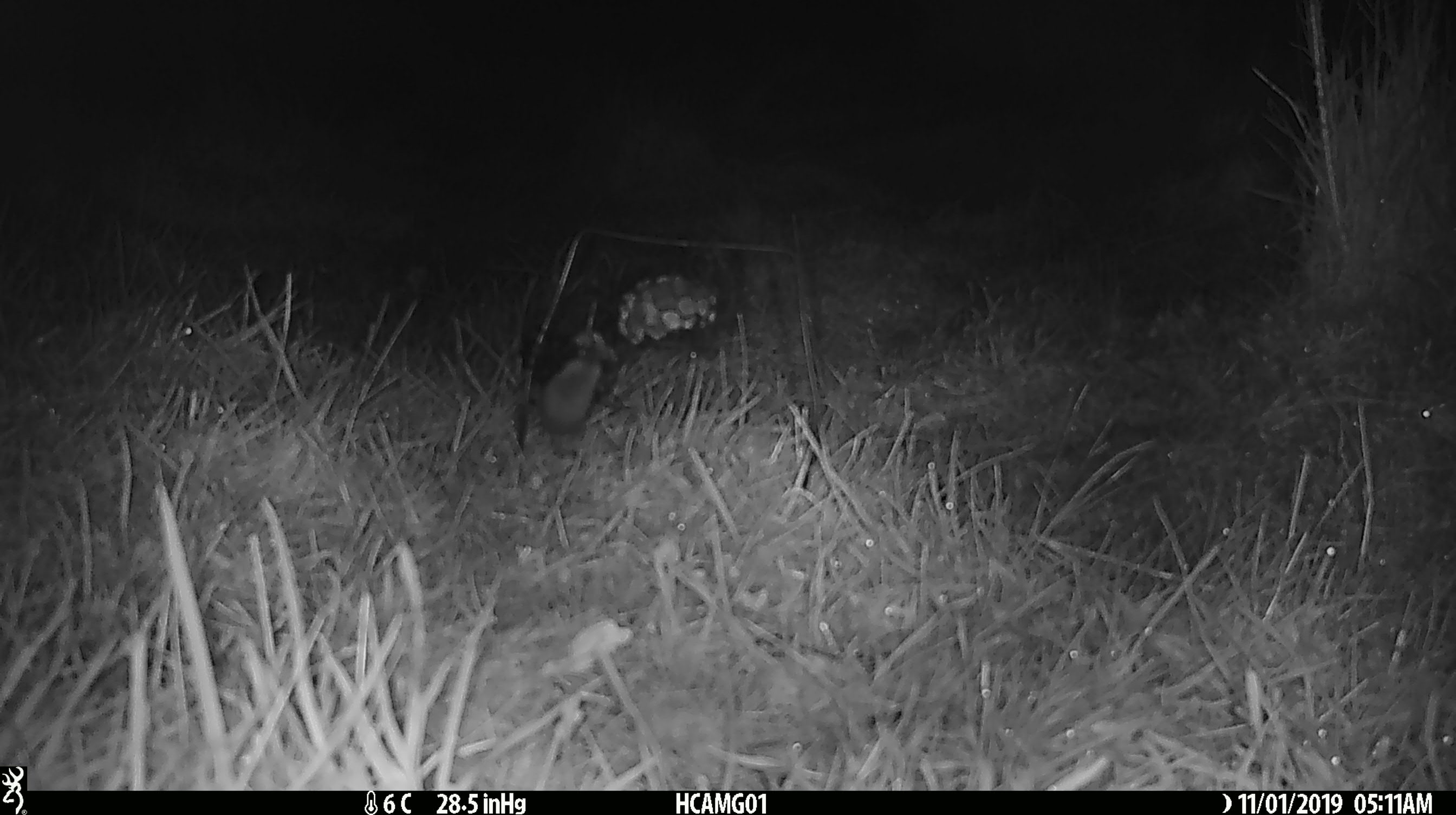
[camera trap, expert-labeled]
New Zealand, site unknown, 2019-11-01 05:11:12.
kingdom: Animalia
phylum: Chordata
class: Mammalia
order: Rodentia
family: Muridae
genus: Mus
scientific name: Mus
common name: mouse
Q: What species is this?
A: Mouse (Mus).